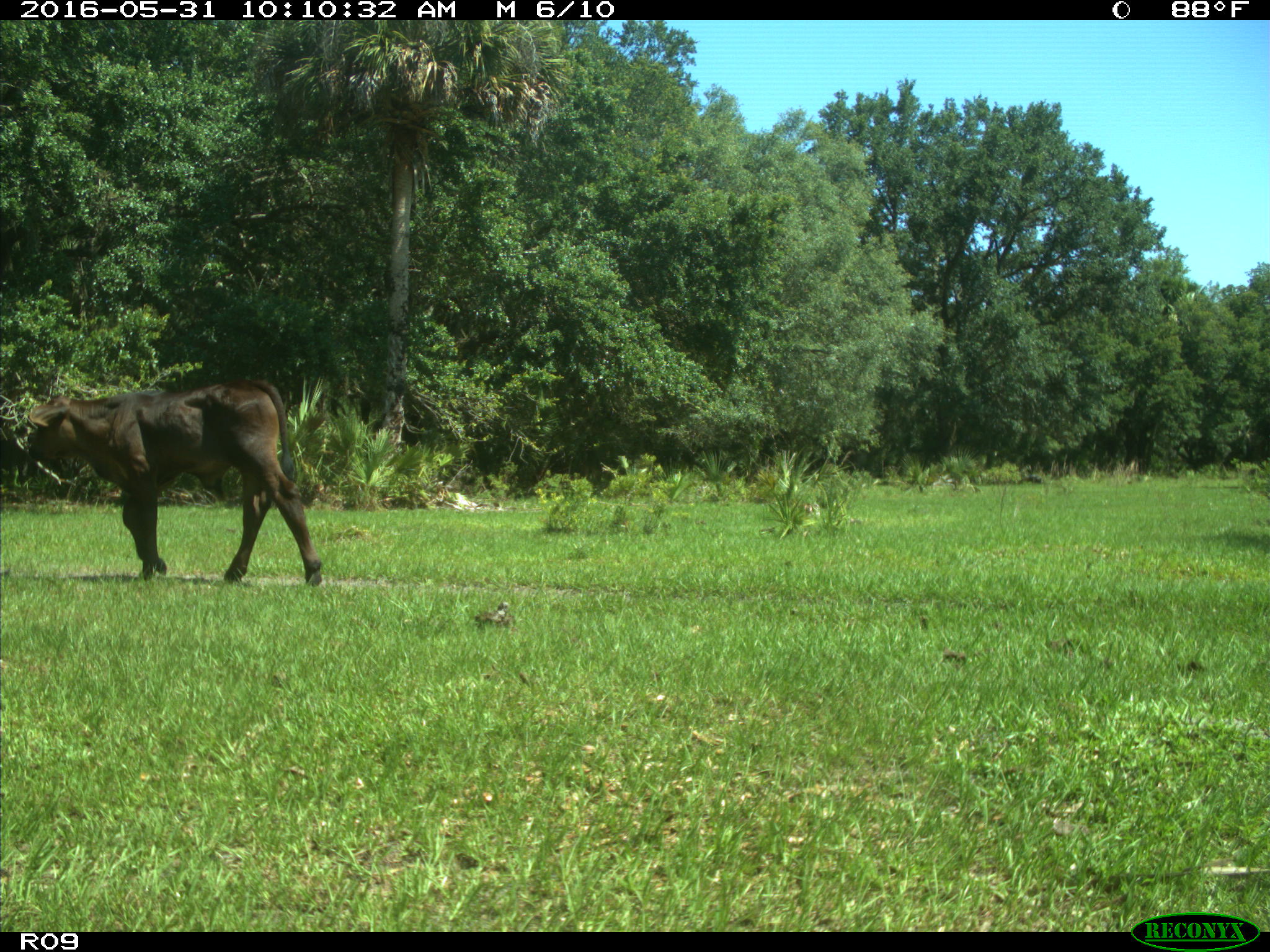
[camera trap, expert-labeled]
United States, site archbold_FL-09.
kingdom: Animalia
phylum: Chordata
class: Mammalia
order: Artiodactyla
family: Bovidae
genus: Bos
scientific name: Bos taurus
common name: domestic cow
Bos taurus (domestic cow).